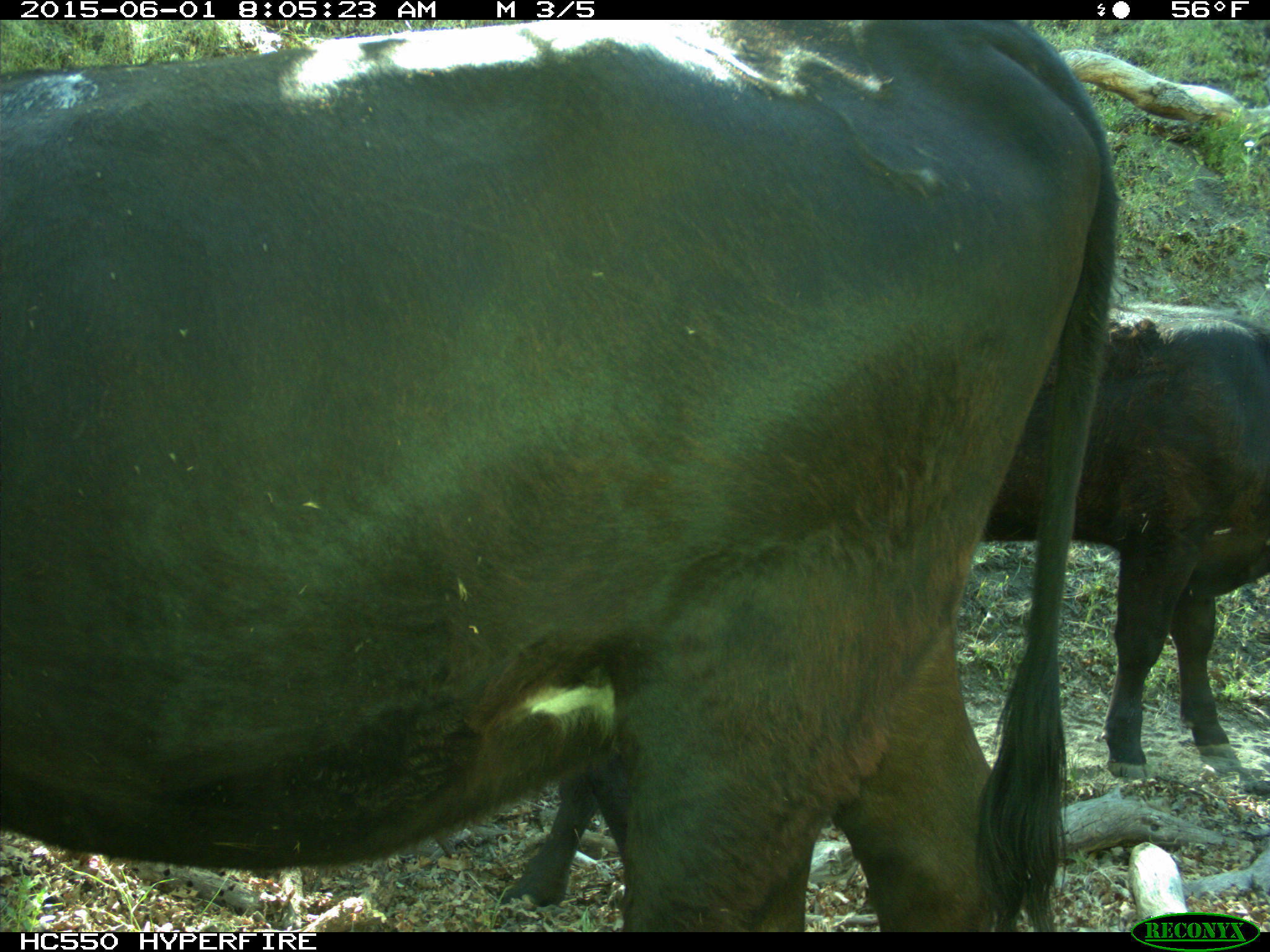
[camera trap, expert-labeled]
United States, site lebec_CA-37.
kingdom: Animalia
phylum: Chordata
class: Mammalia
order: Artiodactyla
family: Bovidae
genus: Bos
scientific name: Bos taurus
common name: domestic cow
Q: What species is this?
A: Bos taurus (domestic cow).